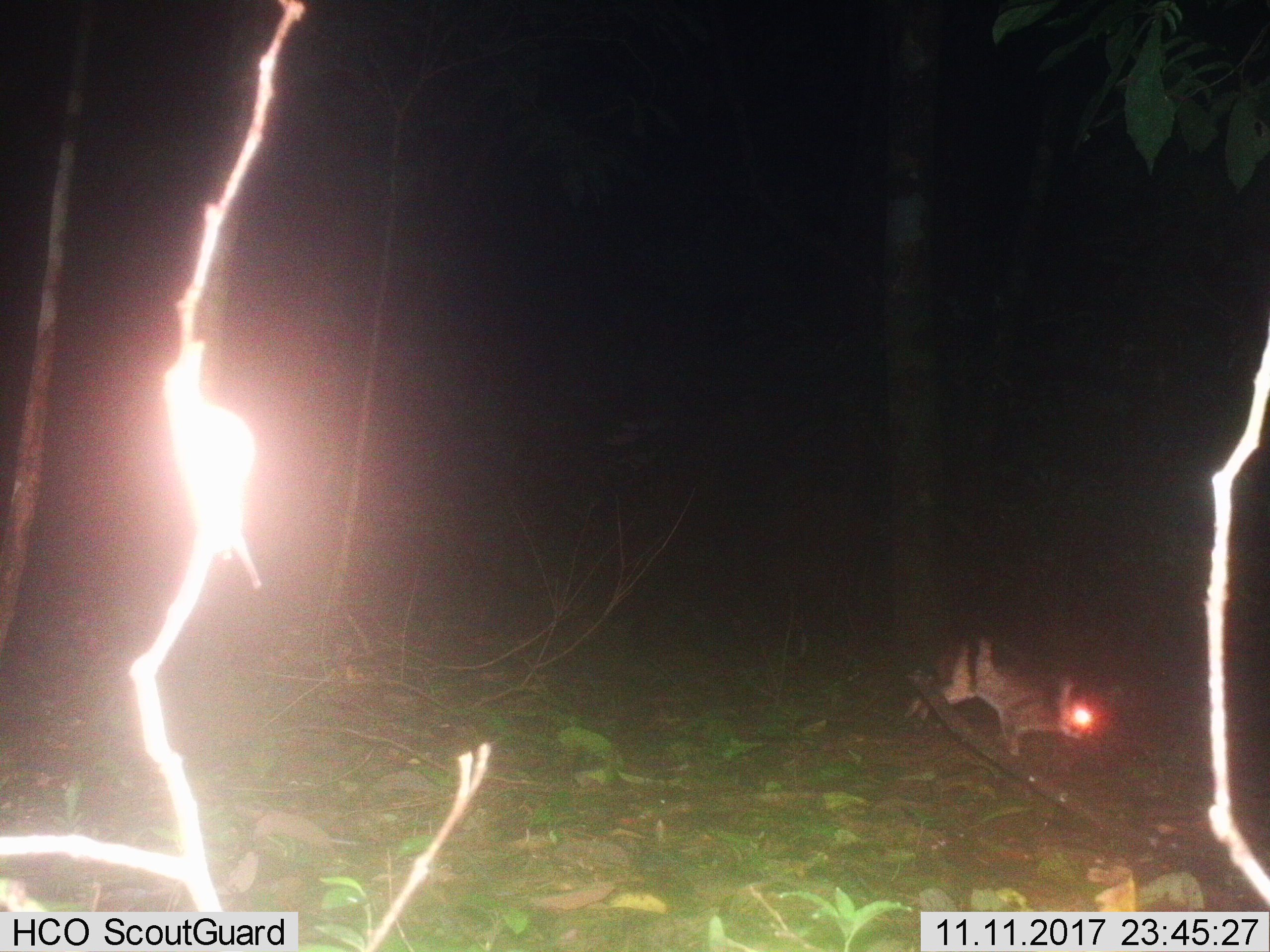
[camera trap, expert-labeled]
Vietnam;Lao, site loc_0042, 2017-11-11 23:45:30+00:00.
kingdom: Animalia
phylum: Chordata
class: Mammalia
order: Lagomorpha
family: Leporidae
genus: Nesolagus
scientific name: Nesolagus timminsi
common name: annamite striped rabbit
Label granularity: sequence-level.